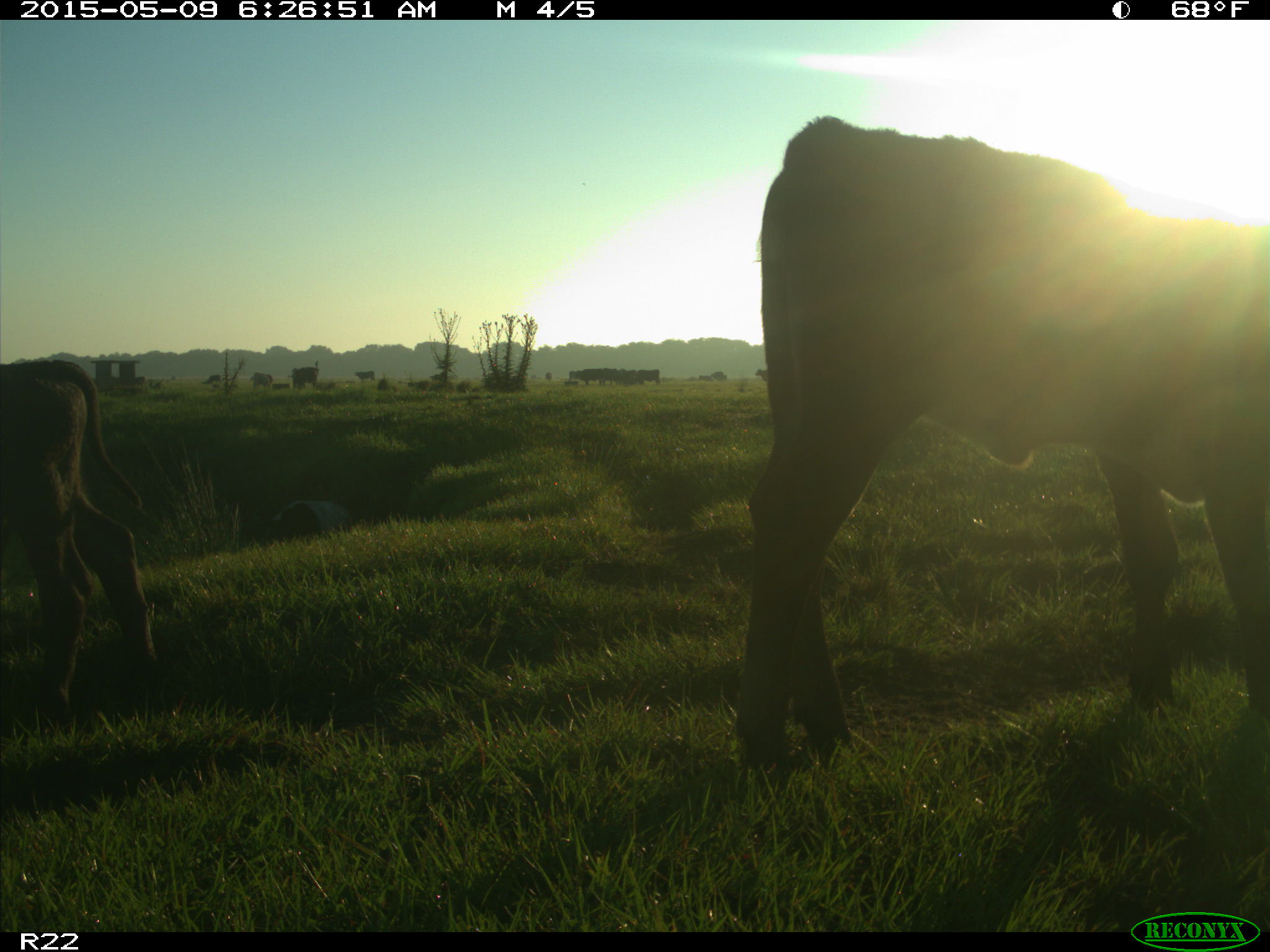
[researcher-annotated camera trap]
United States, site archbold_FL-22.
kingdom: Animalia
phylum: Chordata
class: Mammalia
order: Artiodactyla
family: Bovidae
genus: Bos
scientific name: Bos taurus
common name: domestic cow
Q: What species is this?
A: Bos taurus (domestic cow).